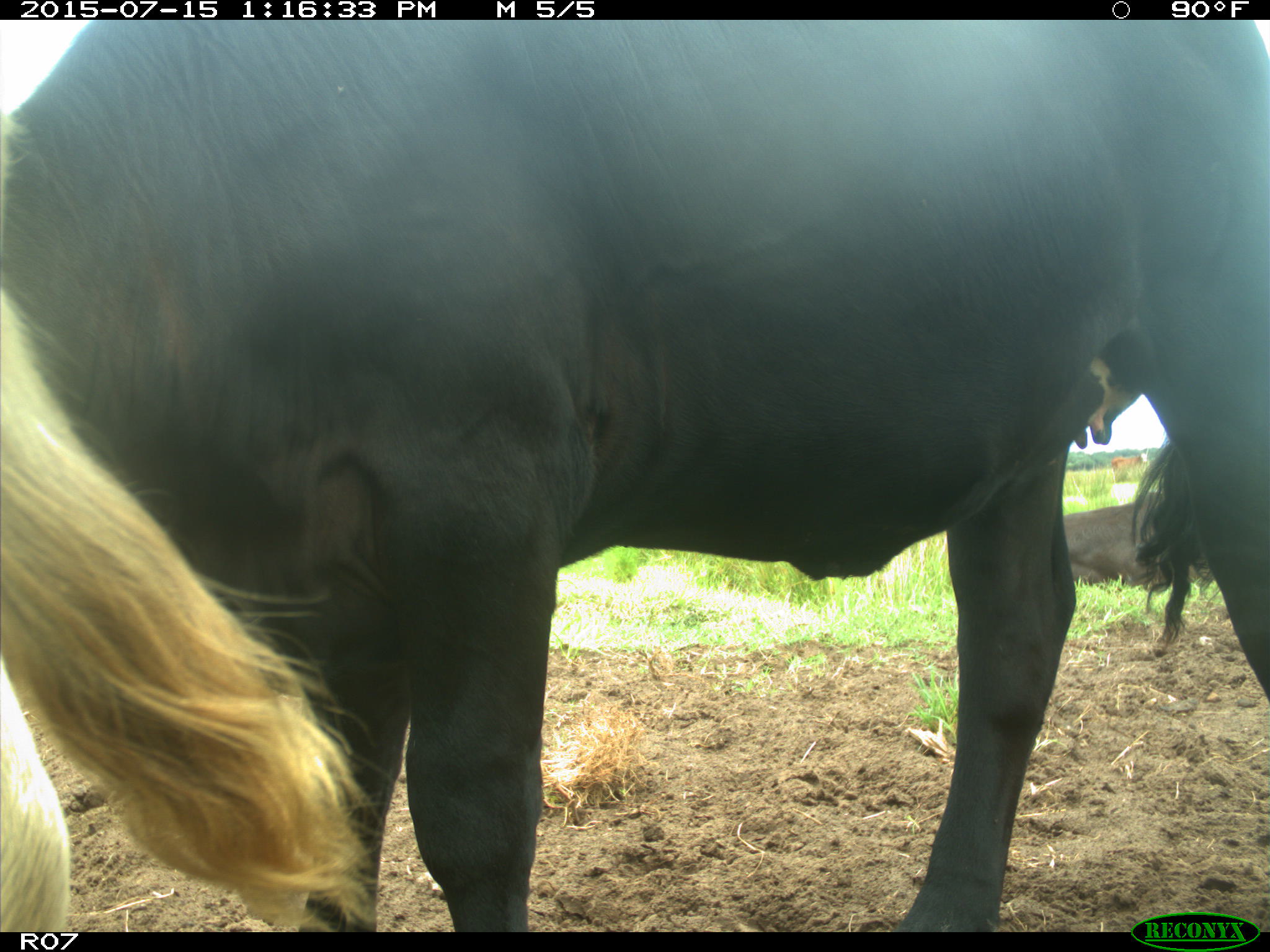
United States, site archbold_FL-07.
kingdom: Animalia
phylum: Chordata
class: Mammalia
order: Artiodactyla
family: Bovidae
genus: Bos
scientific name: Bos taurus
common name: domestic cow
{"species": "Bos taurus (domestic cow)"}